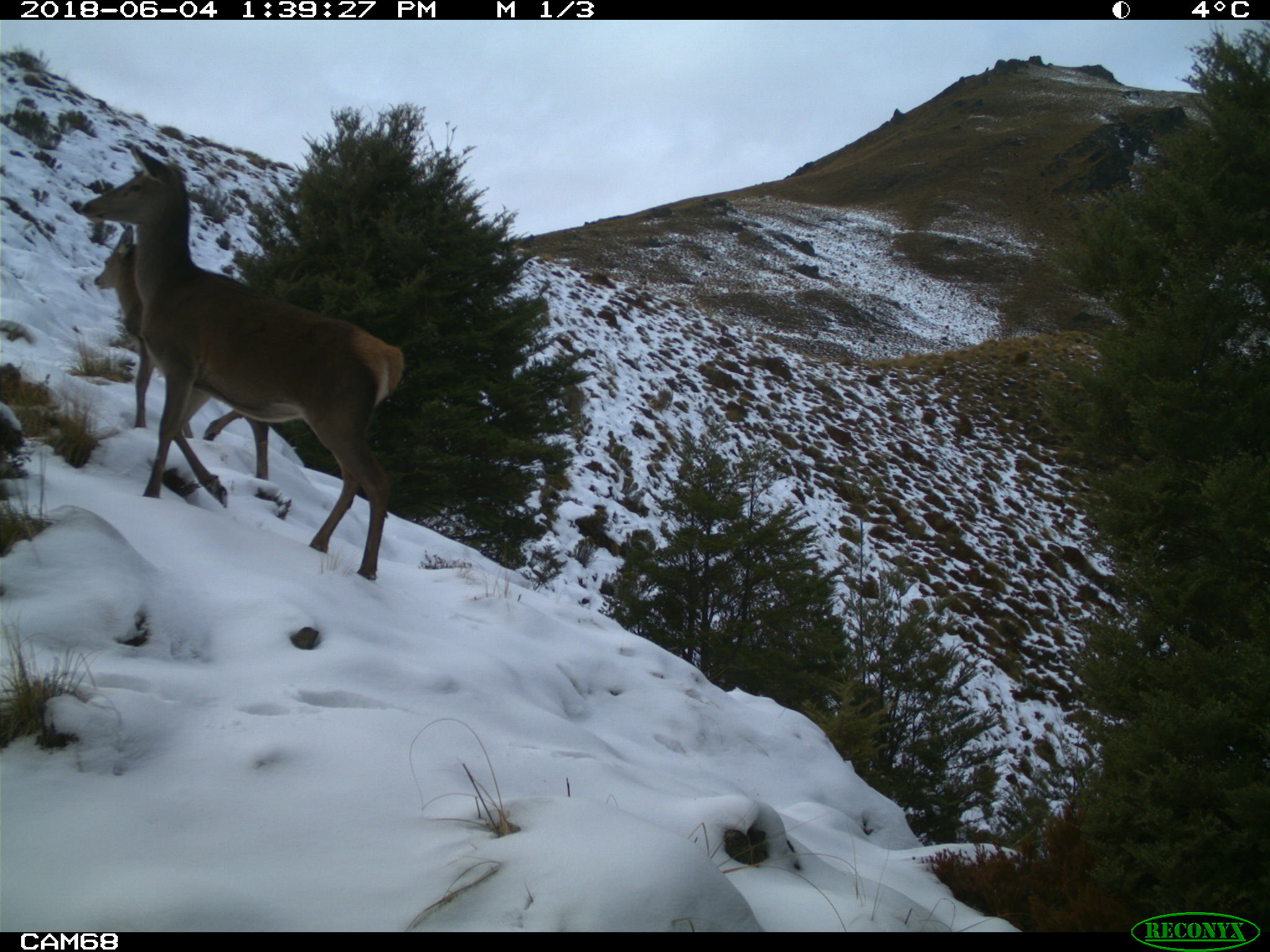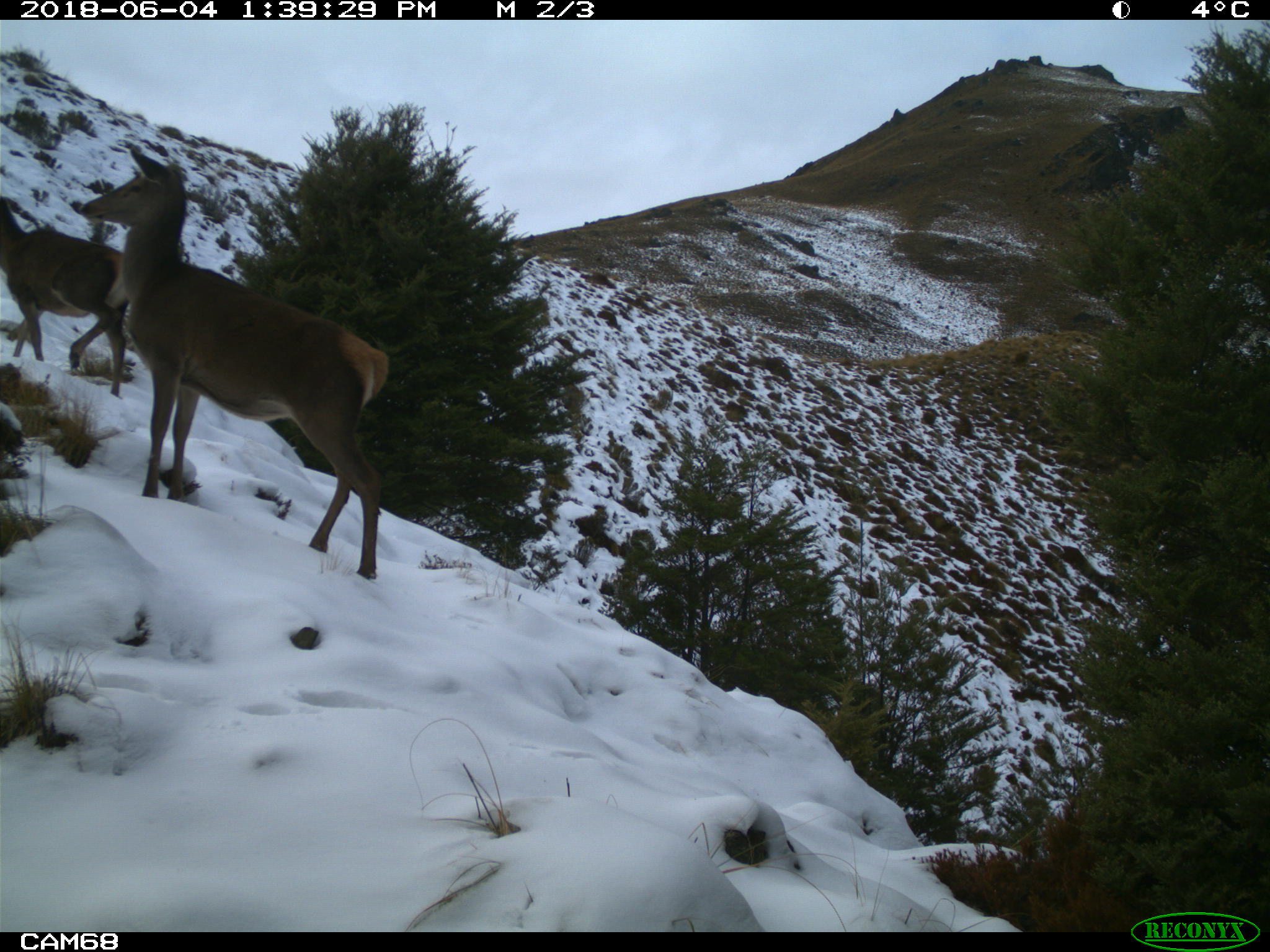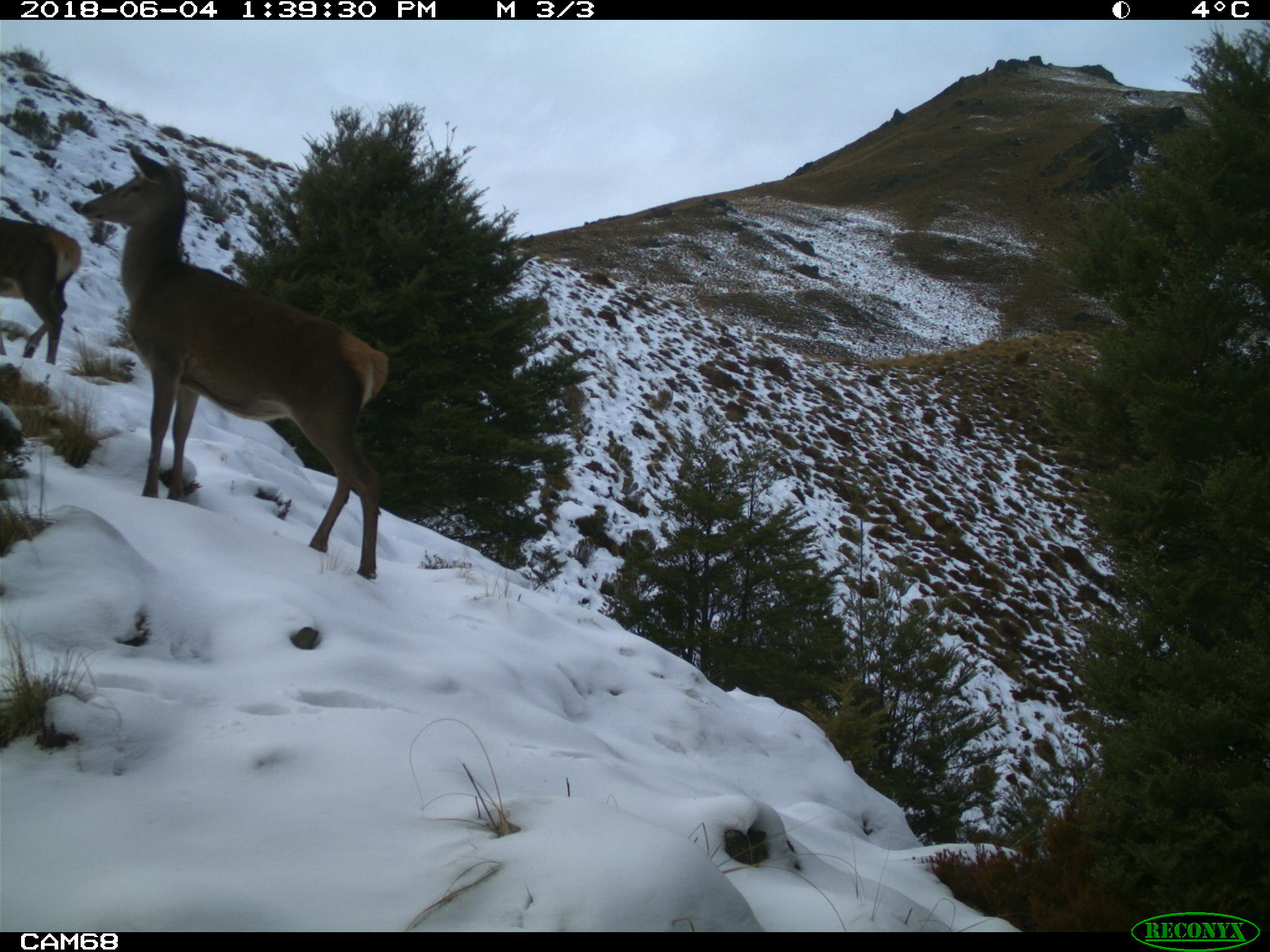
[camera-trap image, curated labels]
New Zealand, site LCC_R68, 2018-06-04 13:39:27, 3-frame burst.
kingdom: Animalia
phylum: Chordata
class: Mammalia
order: Artiodactyla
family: Cervidae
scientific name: Cervidae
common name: deer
Deer (Cervidae).